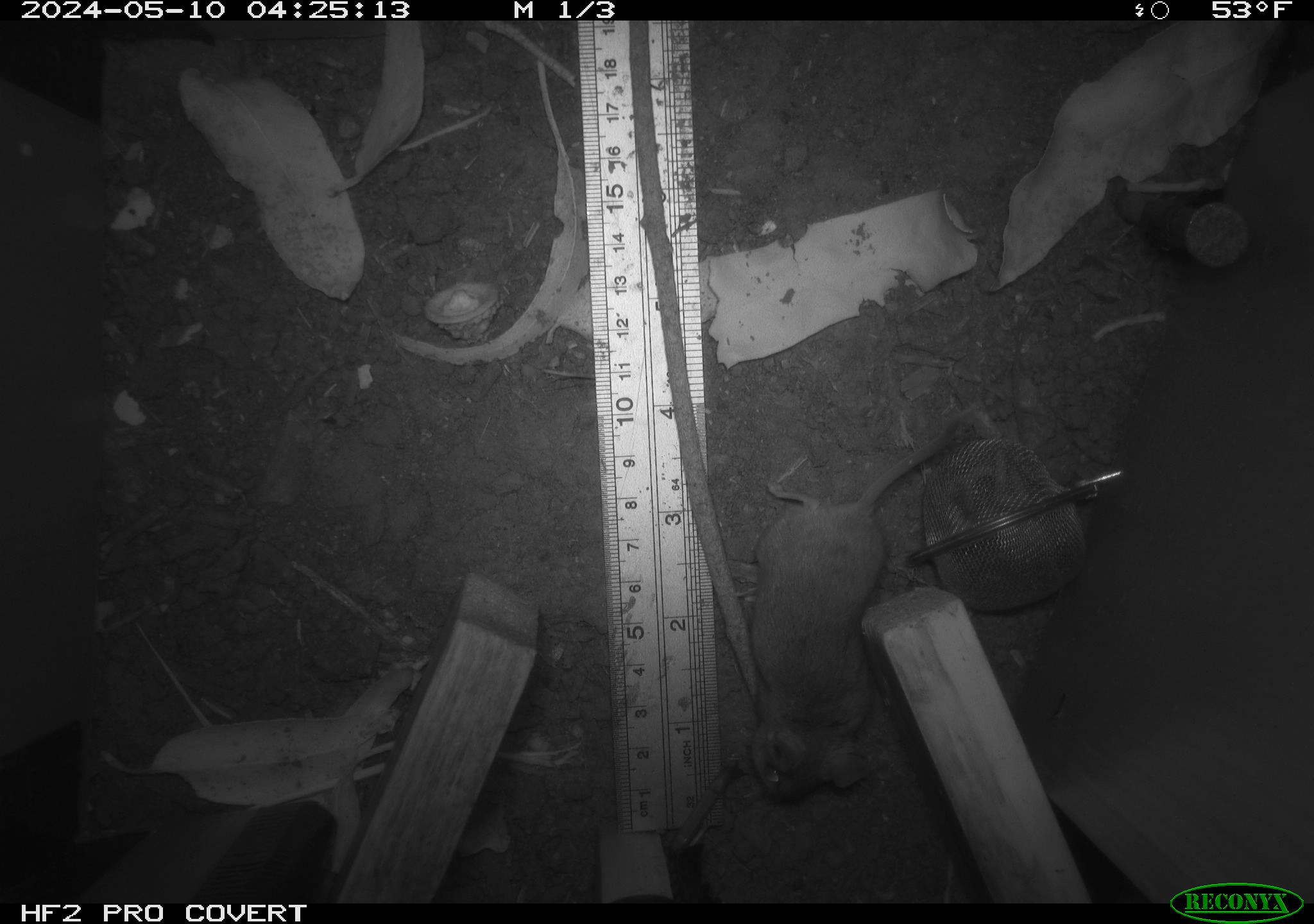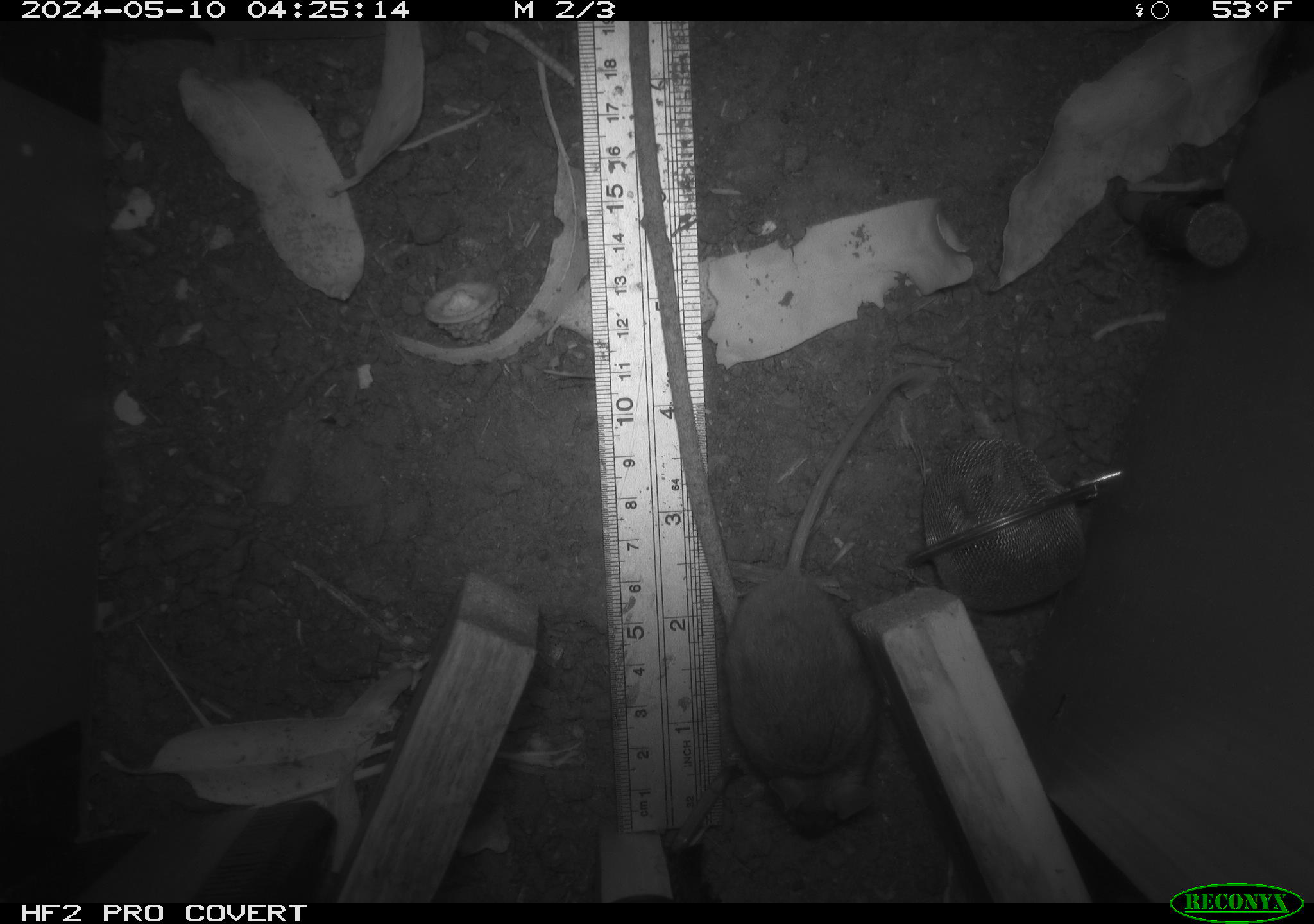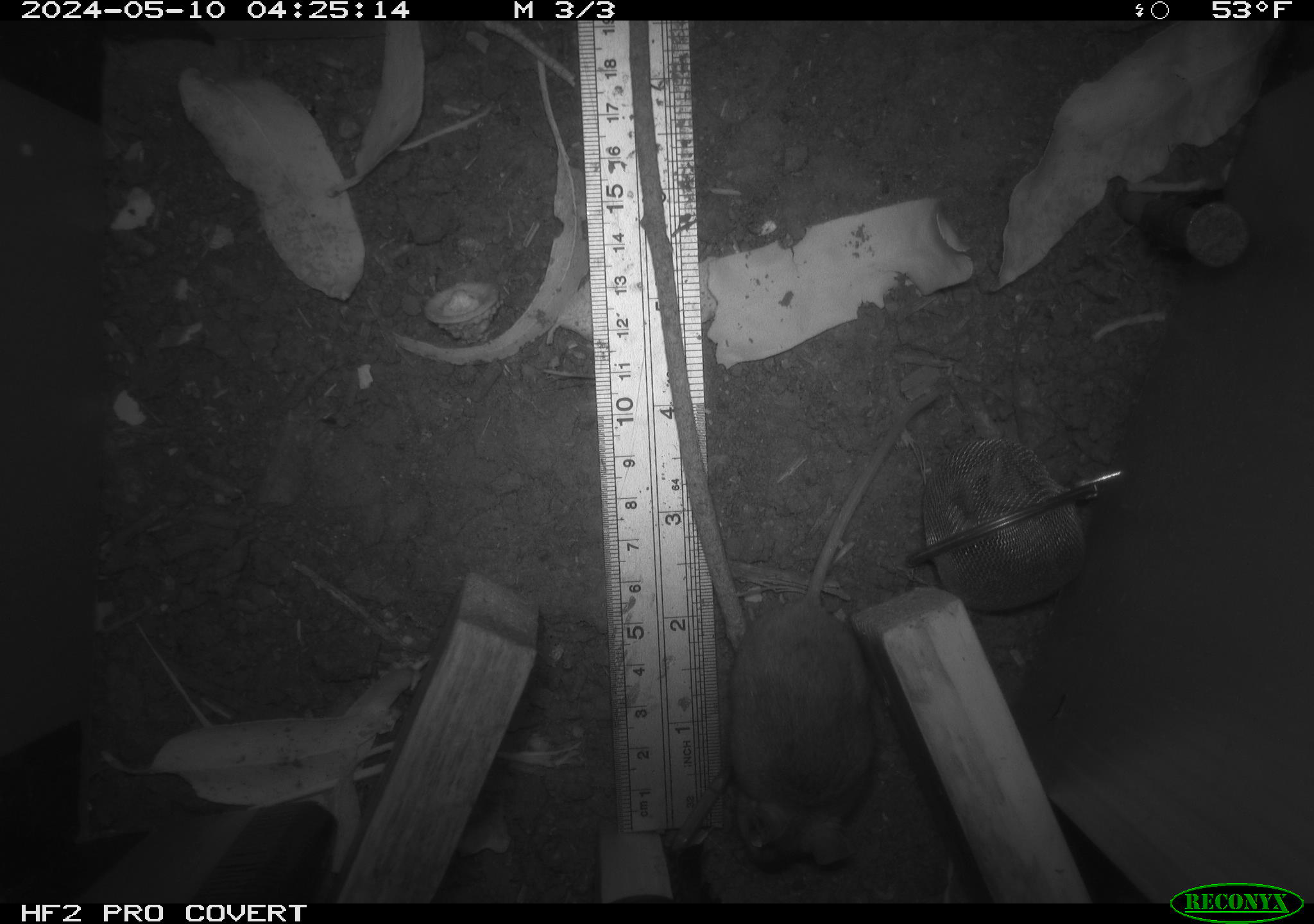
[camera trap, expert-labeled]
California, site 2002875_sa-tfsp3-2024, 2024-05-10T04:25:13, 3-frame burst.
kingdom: Animalia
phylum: Chordata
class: Mammalia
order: Rodentia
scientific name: Rodentia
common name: mouse species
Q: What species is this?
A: Mouse species (Rodentia).